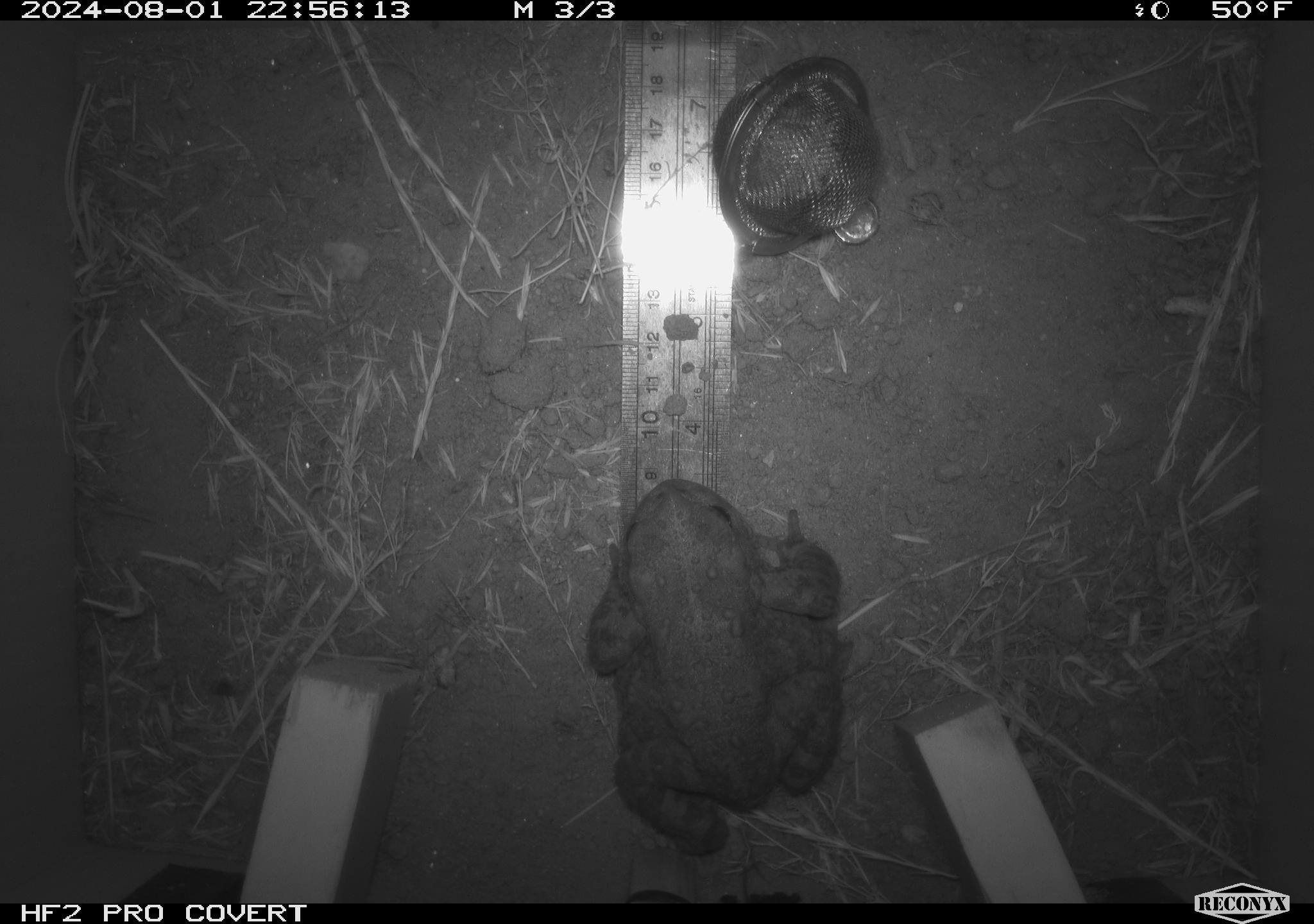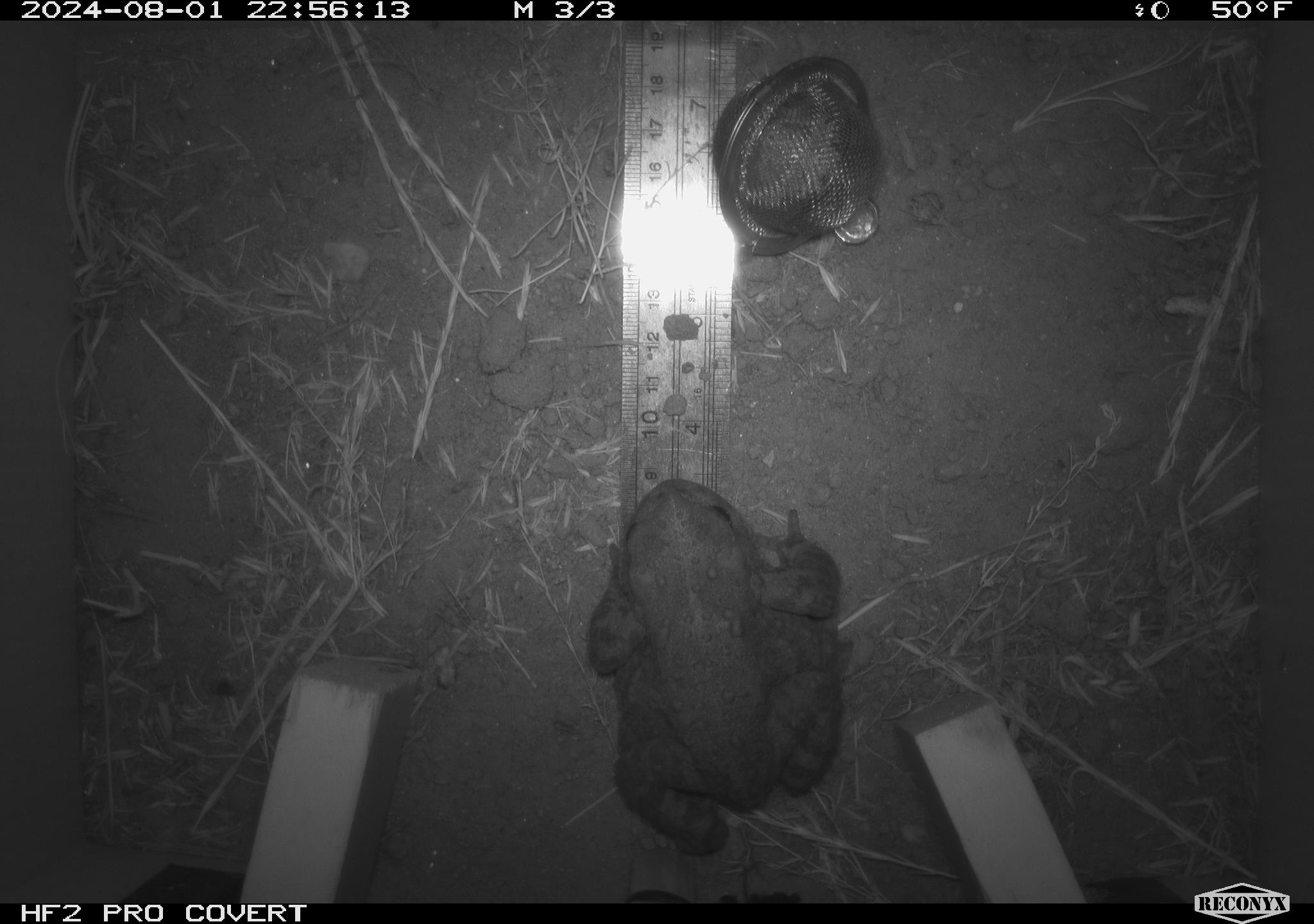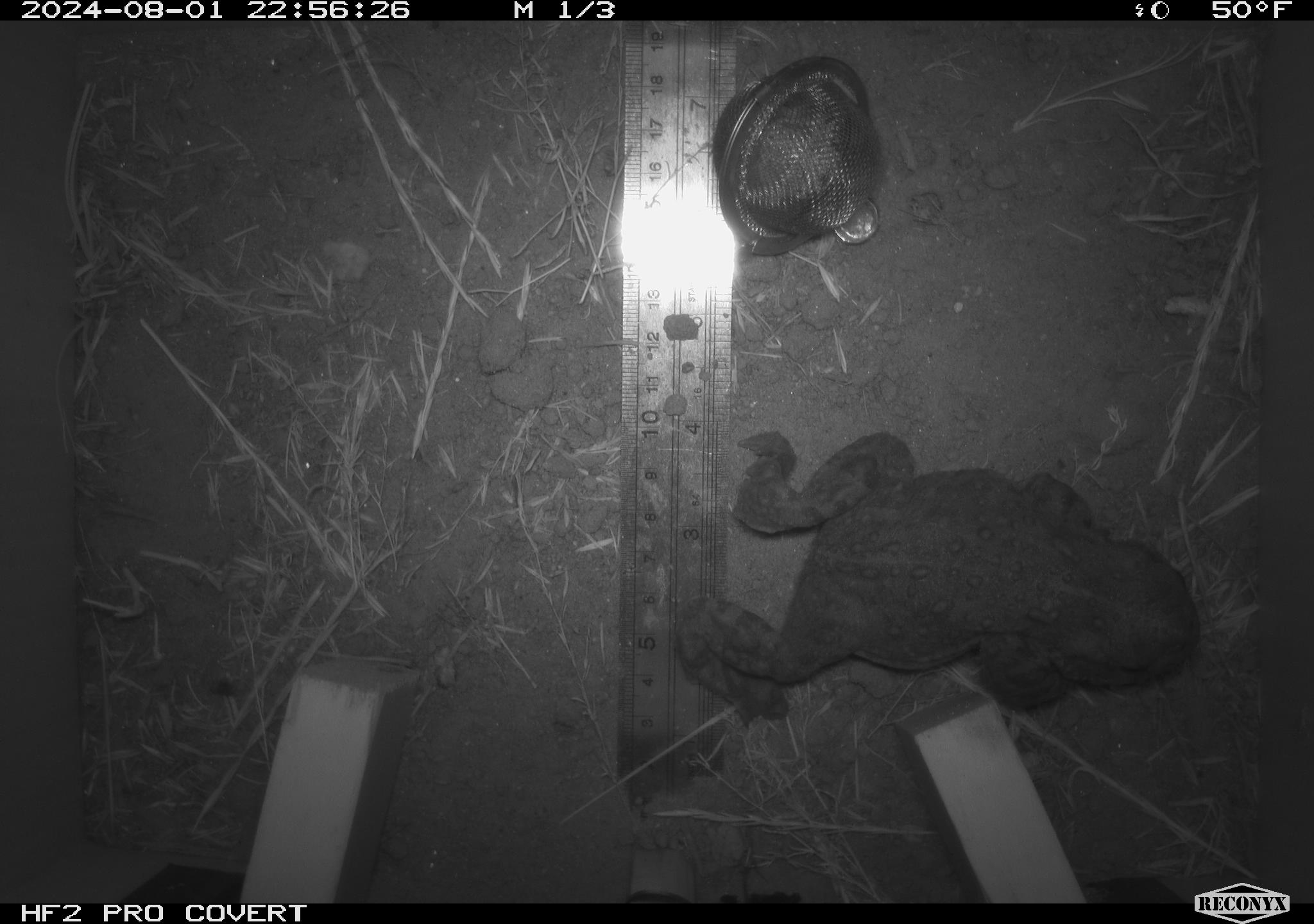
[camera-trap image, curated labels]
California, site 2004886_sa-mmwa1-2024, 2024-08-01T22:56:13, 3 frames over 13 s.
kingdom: Animalia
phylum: Chordata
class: Amphibia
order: Anura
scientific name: Anura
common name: frogs